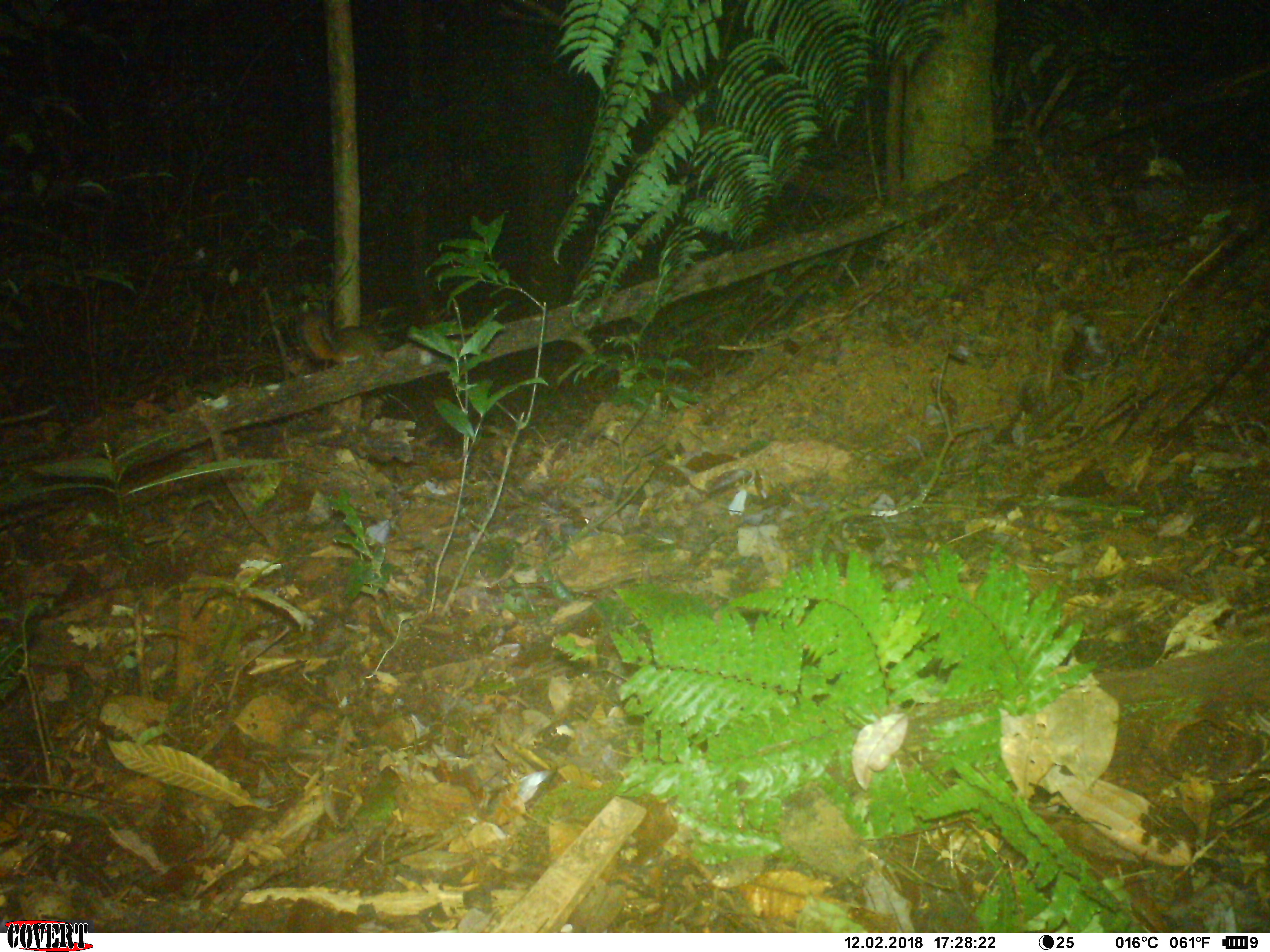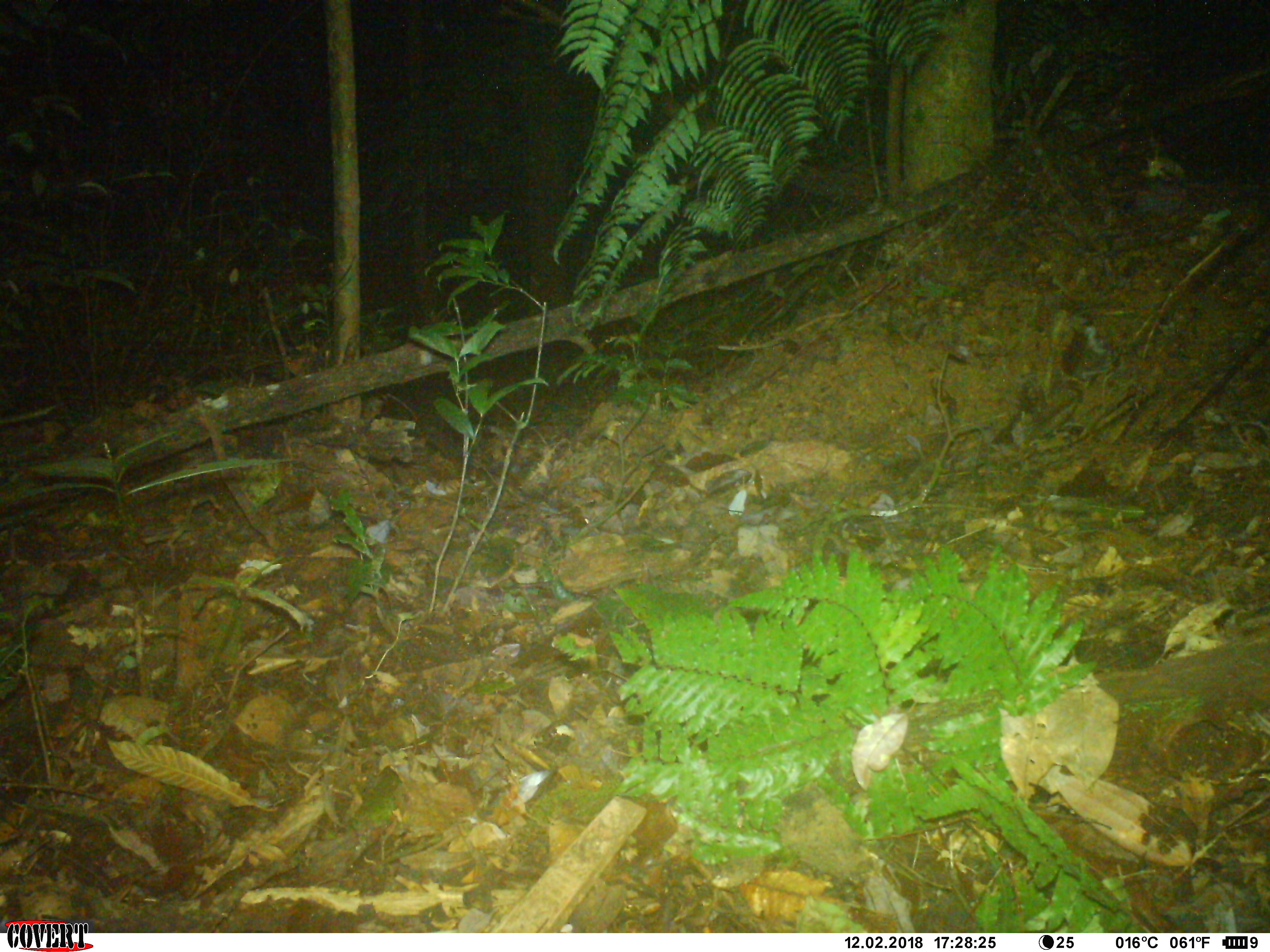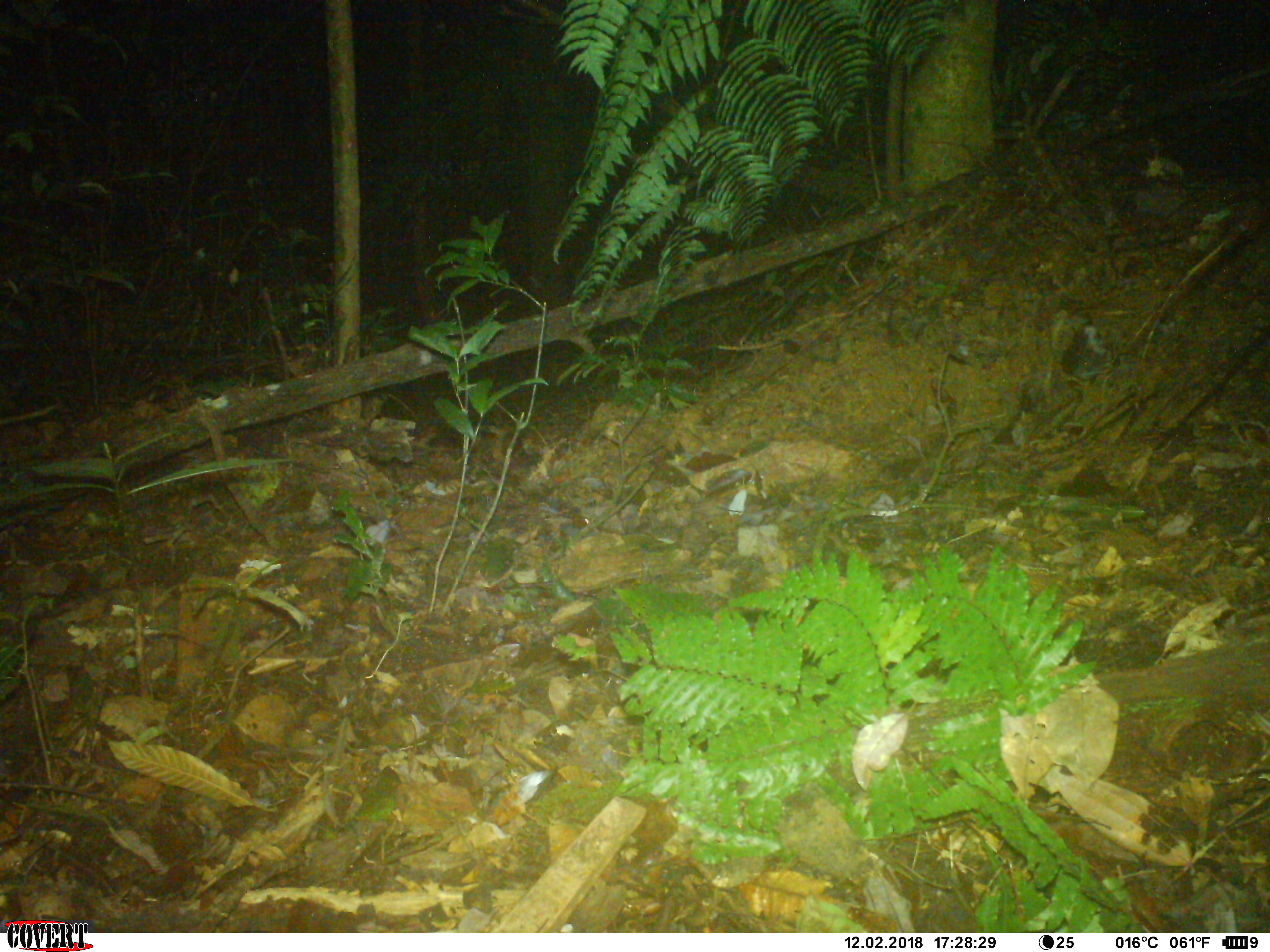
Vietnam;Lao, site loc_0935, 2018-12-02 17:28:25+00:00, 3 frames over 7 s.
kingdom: Animalia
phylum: Chordata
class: Mammalia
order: Rodentia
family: Sciuridae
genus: Dremomys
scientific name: Dremomys rufigenis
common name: red-cheeked squirrel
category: red cheeked squirrel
Red cheeked squirrel (red-cheeked squirrel) (Dremomys rufigenis). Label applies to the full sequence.